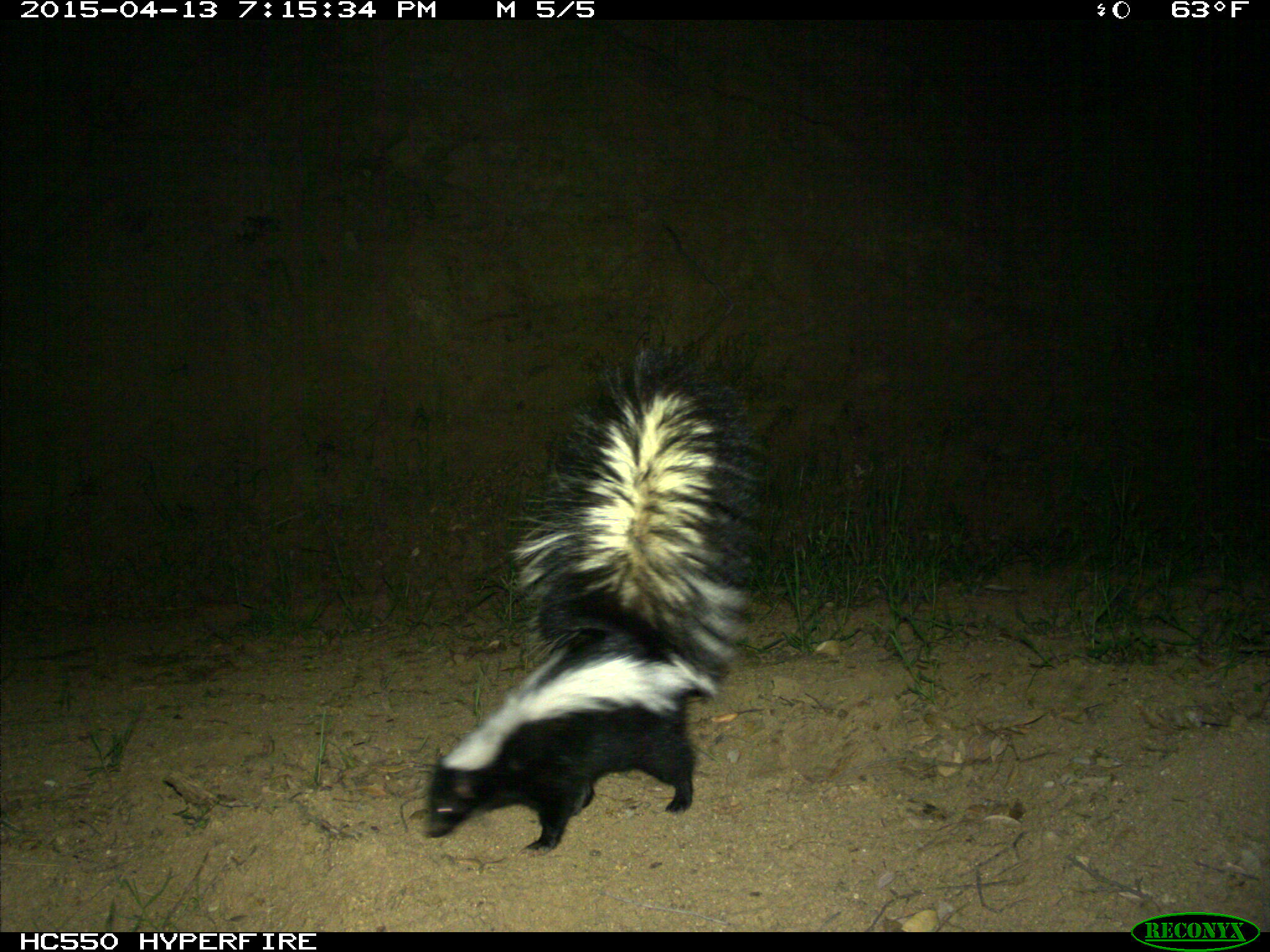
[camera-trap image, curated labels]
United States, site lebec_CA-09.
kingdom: Animalia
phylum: Chordata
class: Mammalia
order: Carnivora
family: Mephitidae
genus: Mephitis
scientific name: Mephitis mephitis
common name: striped skunk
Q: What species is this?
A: Mephitis mephitis (striped skunk).